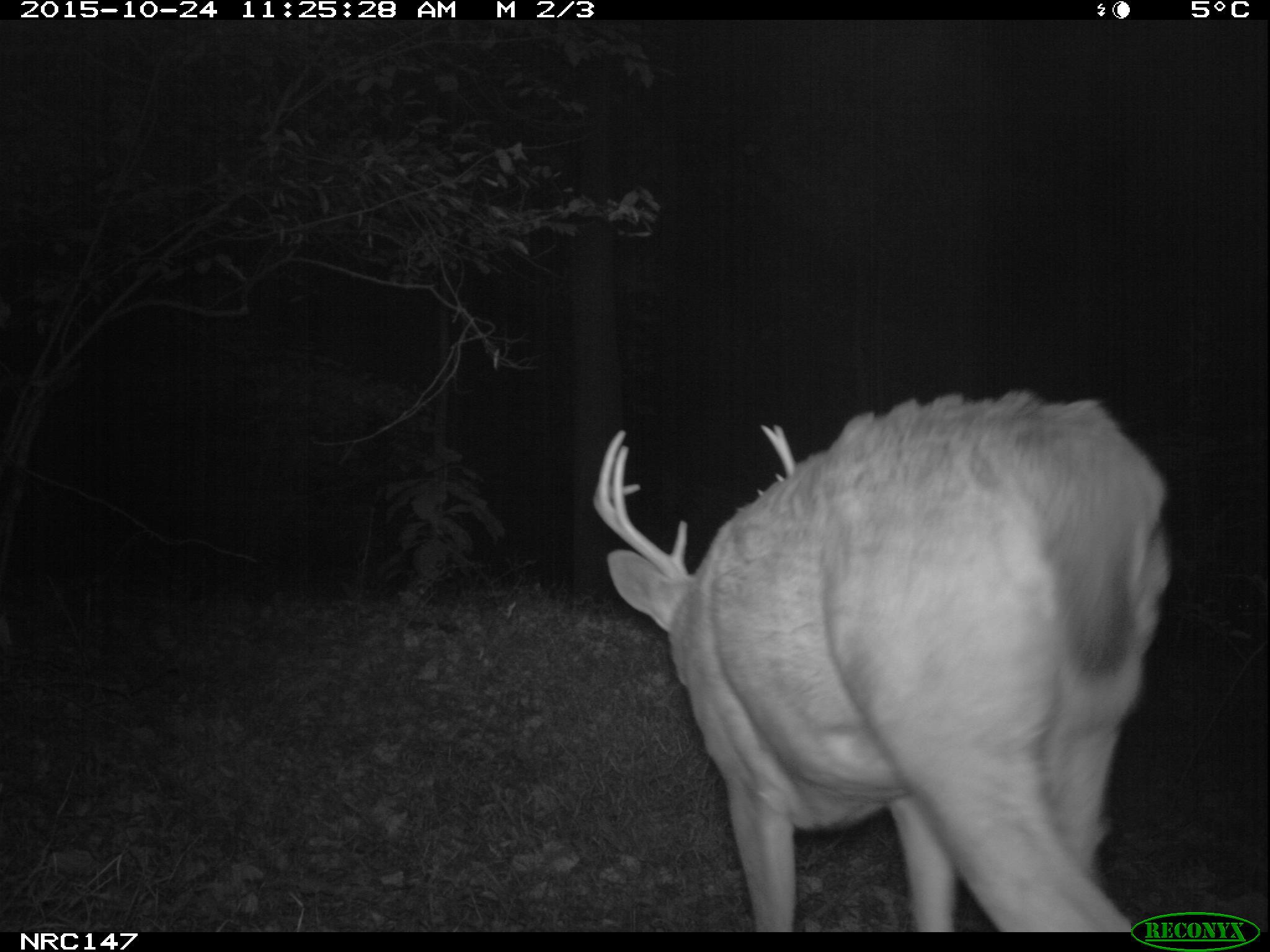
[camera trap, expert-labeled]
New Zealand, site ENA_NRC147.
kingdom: Animalia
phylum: Chordata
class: Mammalia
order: Artiodactyla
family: Cervidae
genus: Odocoileus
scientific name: Odocoileus virginianus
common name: white-tailed deer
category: white tailed deer